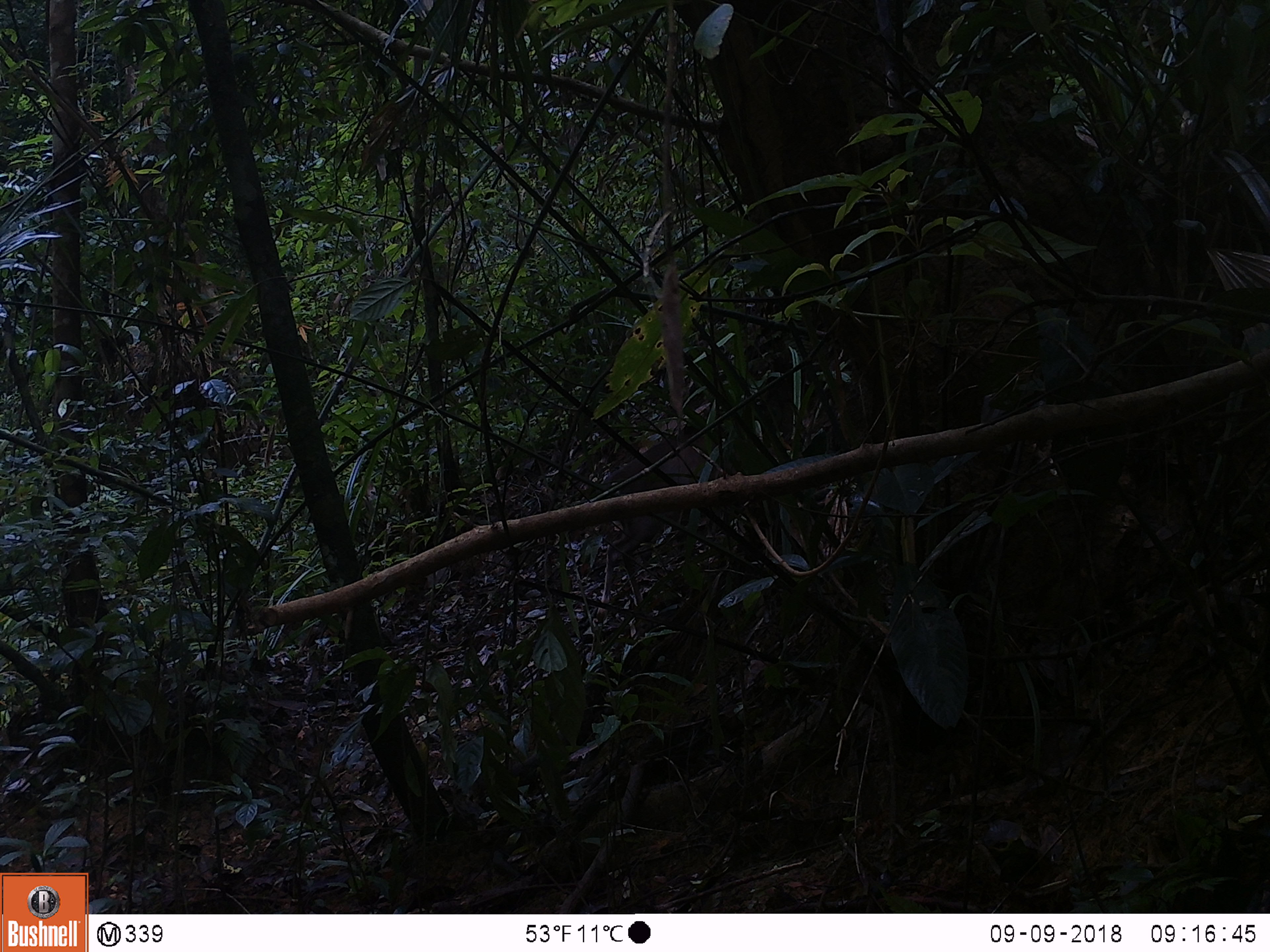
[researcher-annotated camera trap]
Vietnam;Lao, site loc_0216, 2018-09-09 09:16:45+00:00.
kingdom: Animalia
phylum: Chordata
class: Mammalia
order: Artiodactyla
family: Cervidae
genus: Muntiacus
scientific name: Muntiacus rooseveltorum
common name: roosevelt's muntjac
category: roosevelts muntjac group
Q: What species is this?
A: Roosevelts muntjac group (roosevelt's muntjac) (Muntiacus rooseveltorum).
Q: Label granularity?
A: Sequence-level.